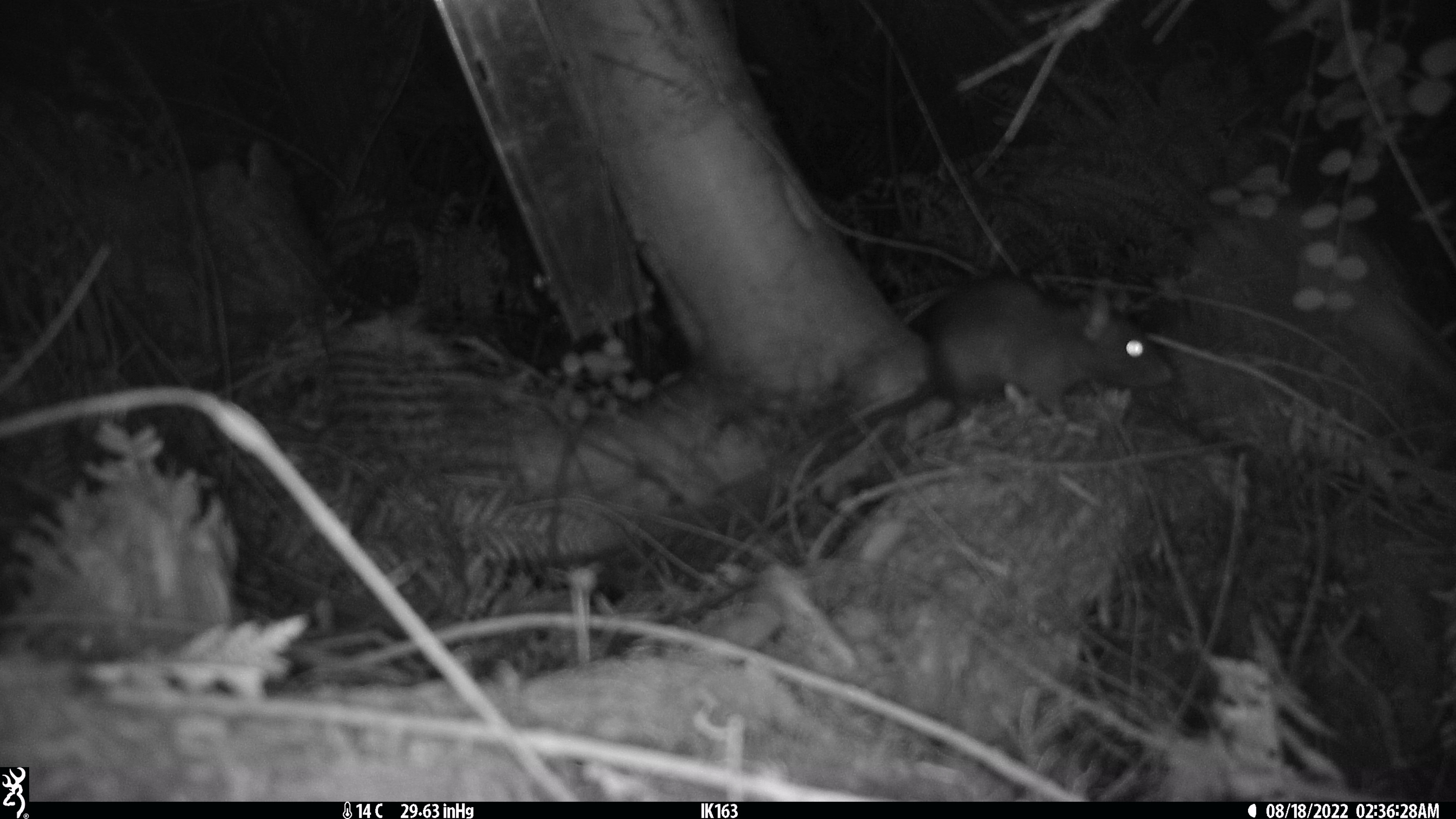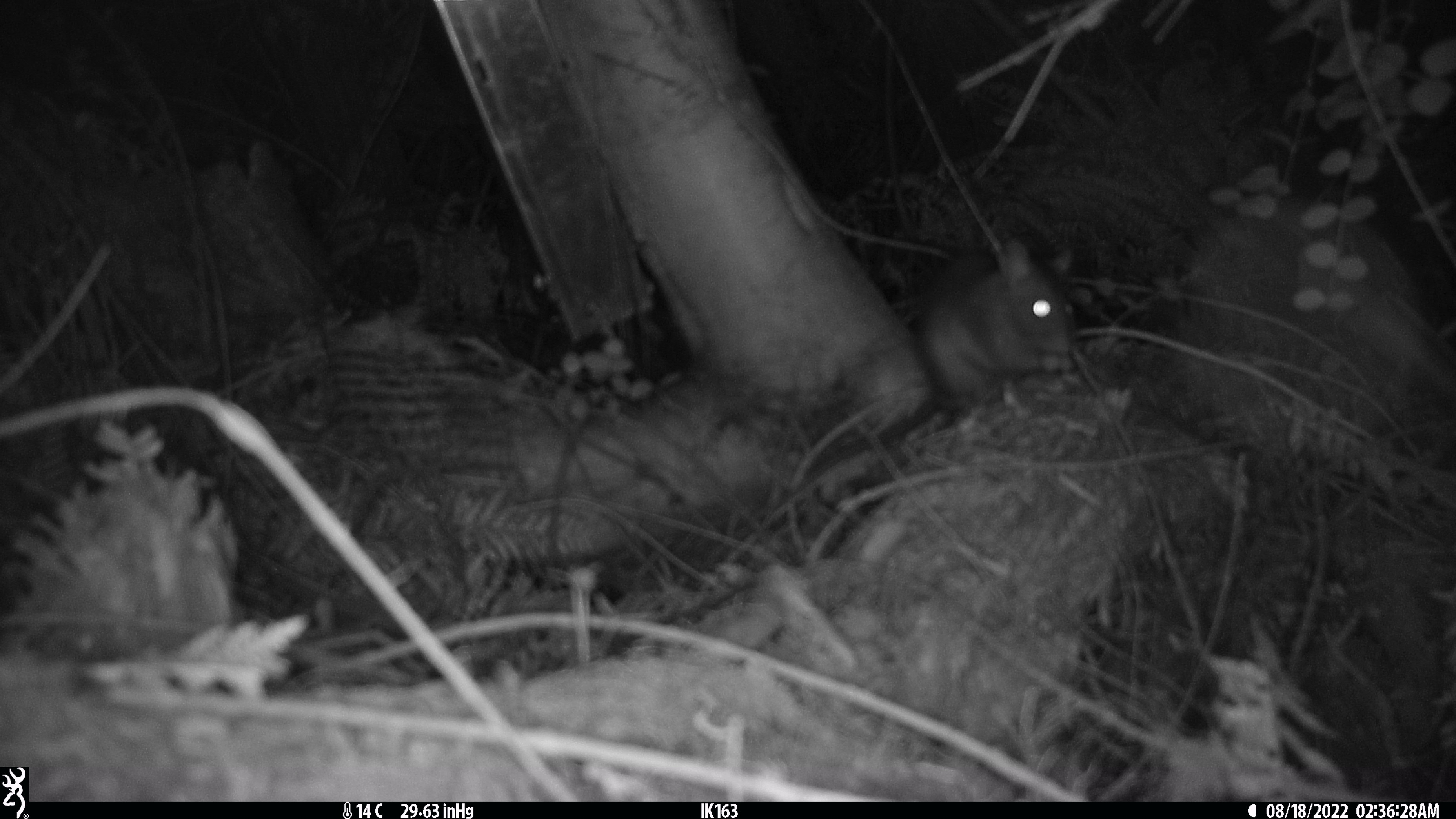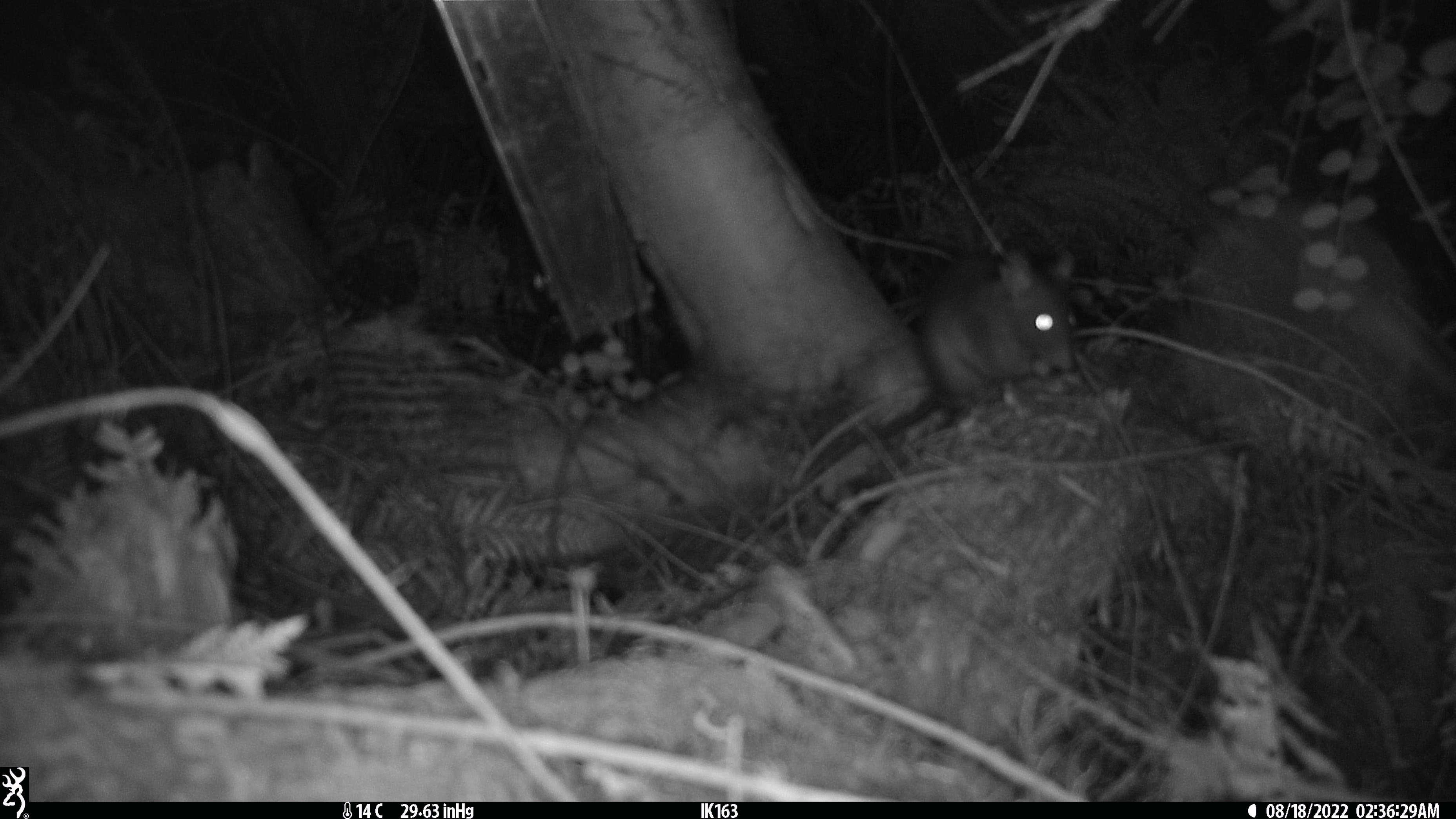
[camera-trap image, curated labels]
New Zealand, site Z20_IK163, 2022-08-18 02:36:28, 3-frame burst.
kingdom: Animalia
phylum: Chordata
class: Mammalia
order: Rodentia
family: Muridae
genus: Rattus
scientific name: Rattus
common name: rat